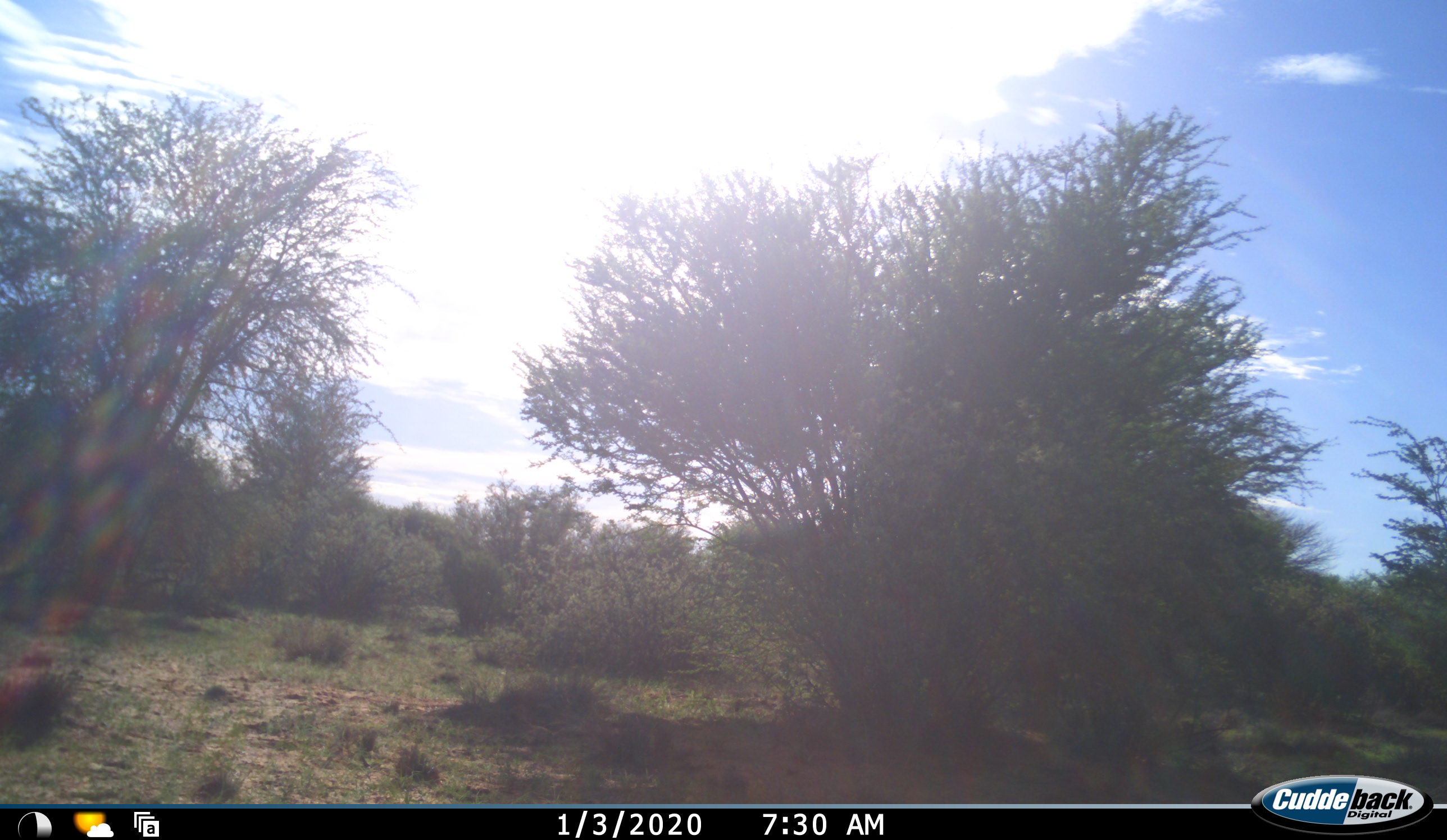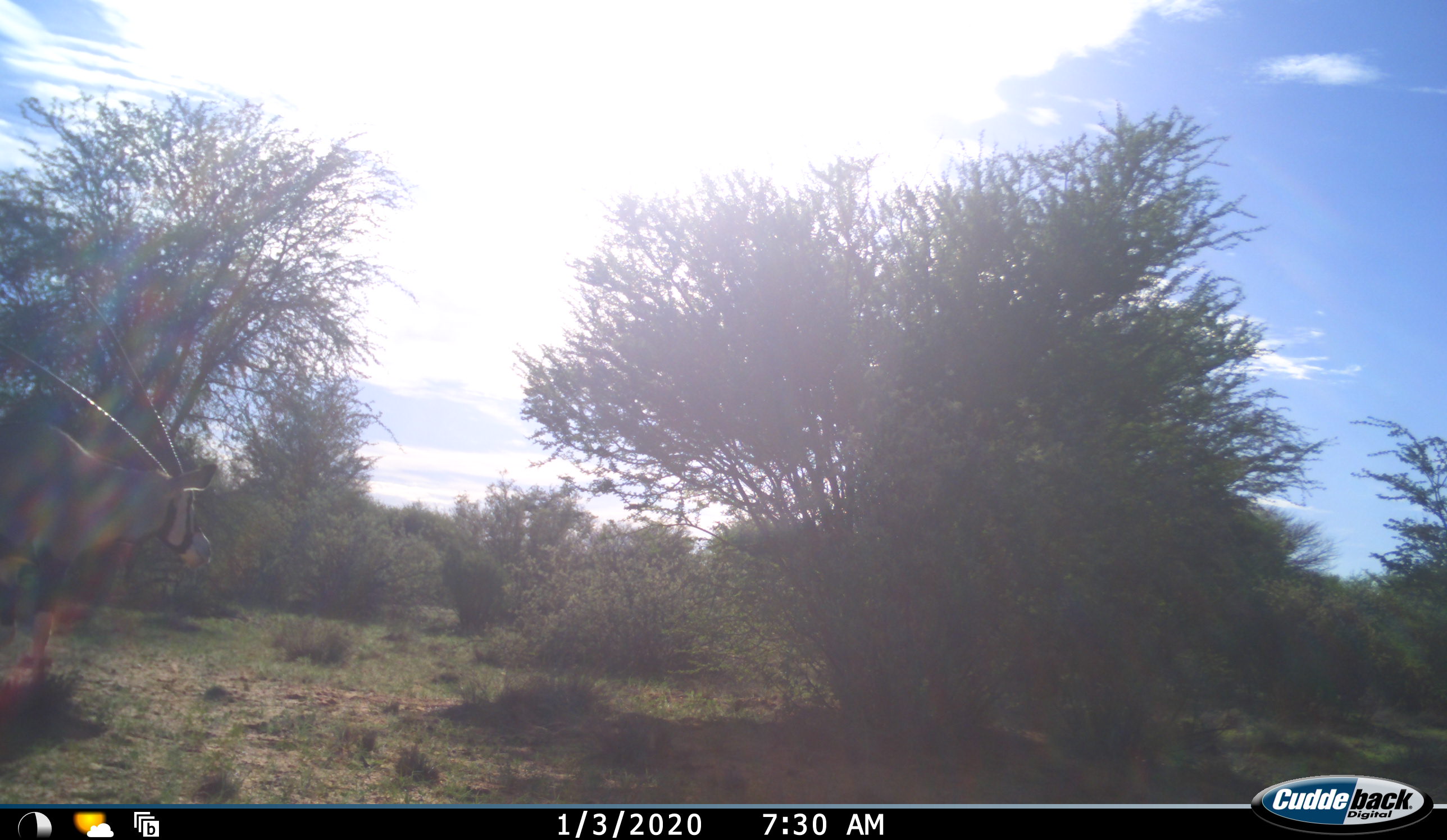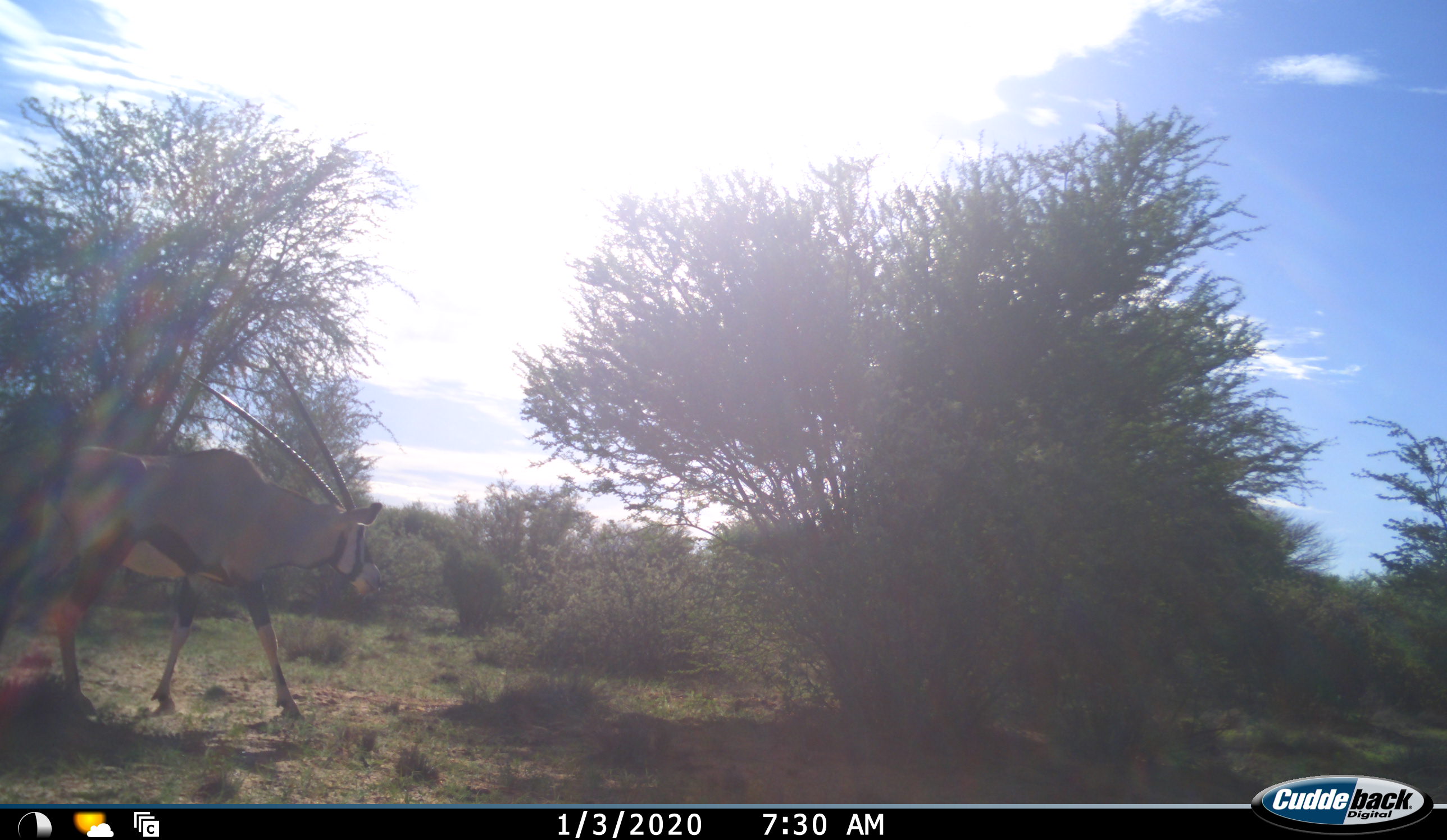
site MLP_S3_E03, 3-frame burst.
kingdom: Animalia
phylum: Chordata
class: Mammalia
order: Artiodactyla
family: Bovidae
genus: Oryx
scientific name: Oryx gazella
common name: gemsbok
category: oryx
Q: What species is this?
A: Oryx (gemsbok) (Oryx gazella).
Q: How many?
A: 1.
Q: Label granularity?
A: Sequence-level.